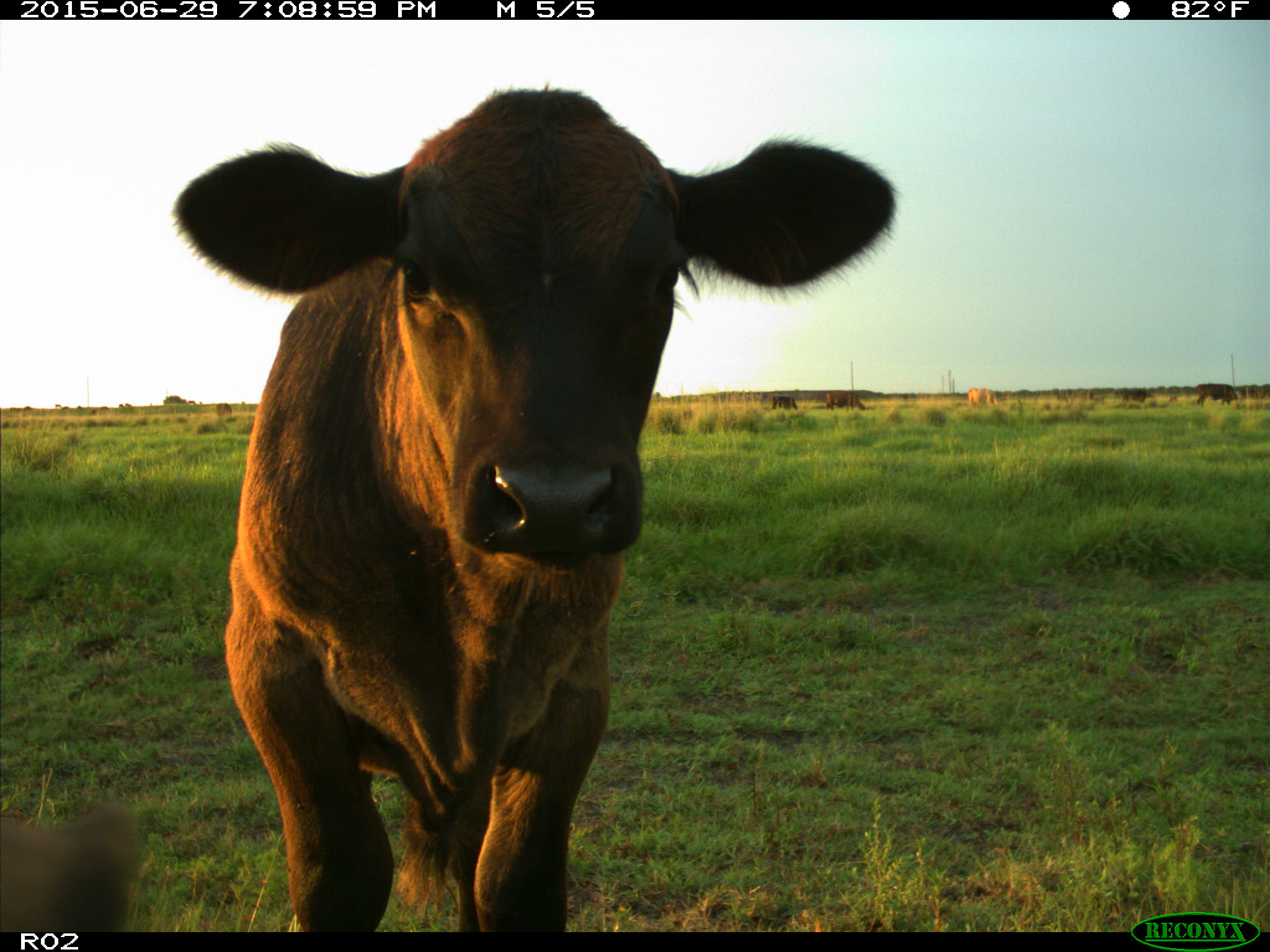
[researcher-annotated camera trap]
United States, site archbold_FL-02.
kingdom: Animalia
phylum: Chordata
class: Mammalia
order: Artiodactyla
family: Bovidae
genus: Bos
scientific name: Bos taurus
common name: domestic cow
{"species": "Bos taurus (domestic cow)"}